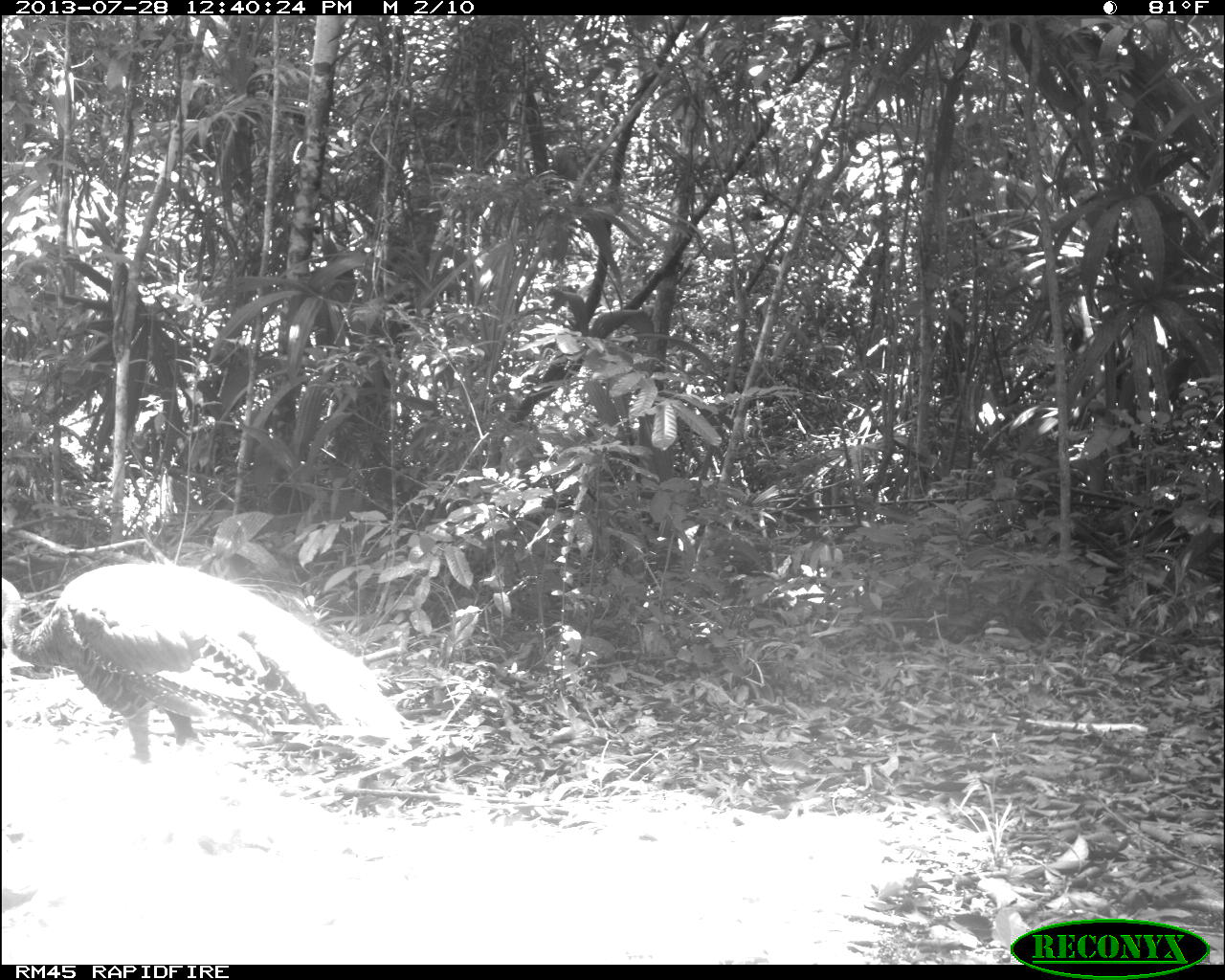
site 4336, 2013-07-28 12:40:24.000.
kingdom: Animalia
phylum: Chordata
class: Aves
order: Galliformes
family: Phasianidae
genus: Meleagris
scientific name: Meleagris ocellata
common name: ocellated turkey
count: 1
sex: male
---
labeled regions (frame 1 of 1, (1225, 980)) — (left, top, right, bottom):
meleagris ocellata: (0, 561, 412, 766)